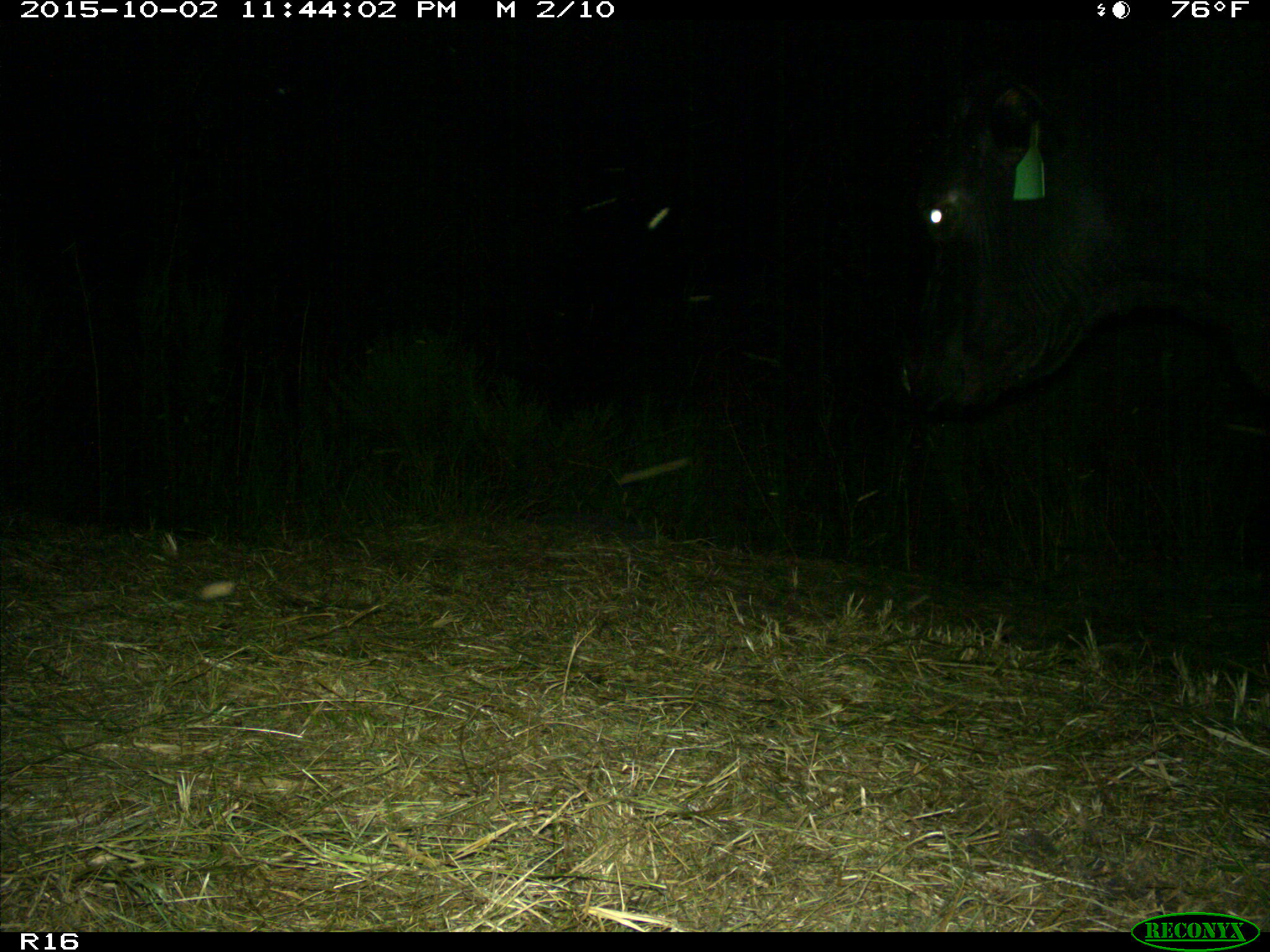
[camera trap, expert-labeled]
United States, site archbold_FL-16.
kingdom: Animalia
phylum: Chordata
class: Mammalia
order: Artiodactyla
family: Bovidae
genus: Bos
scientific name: Bos taurus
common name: domestic cow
Bos taurus (domestic cow).